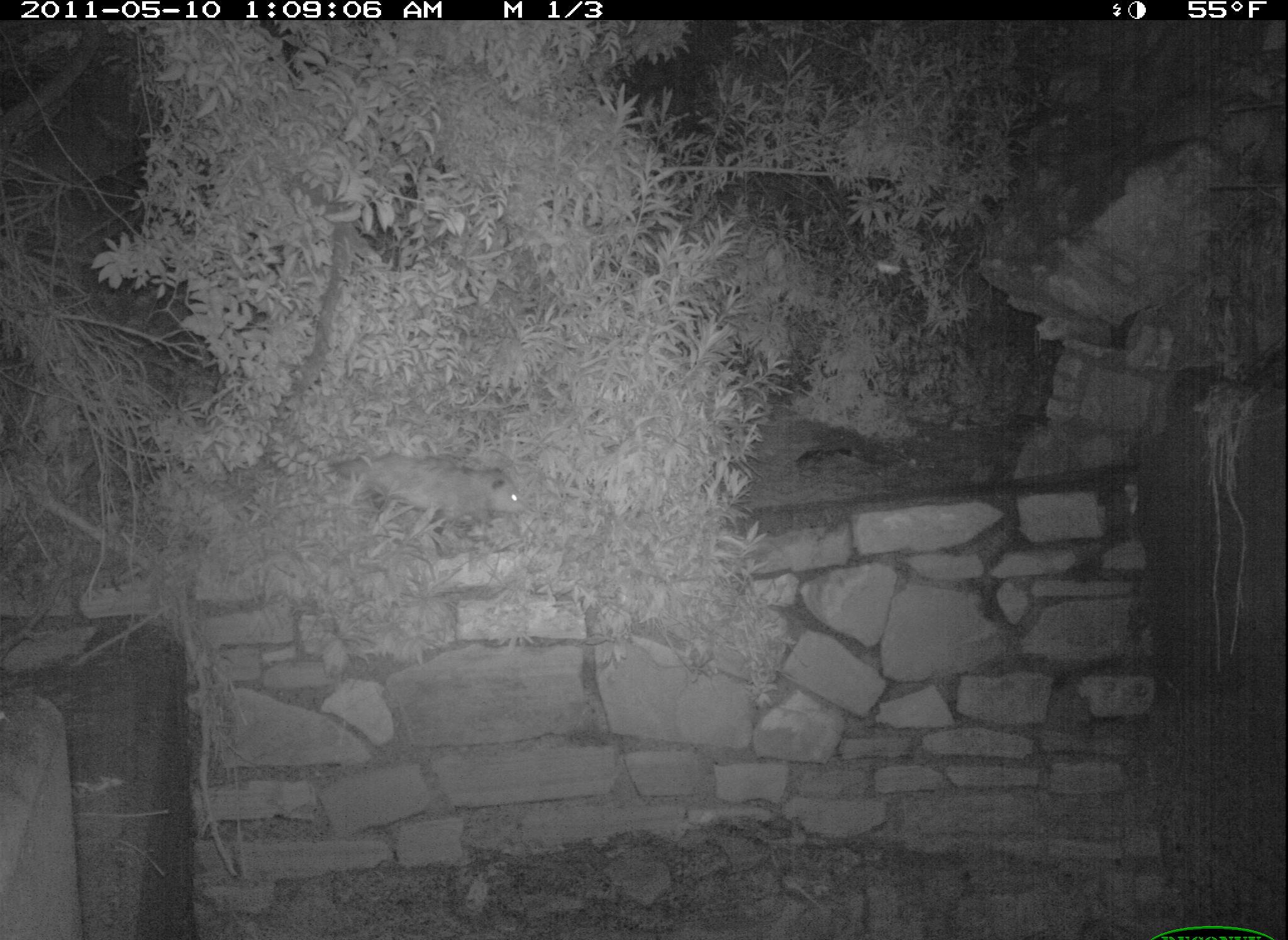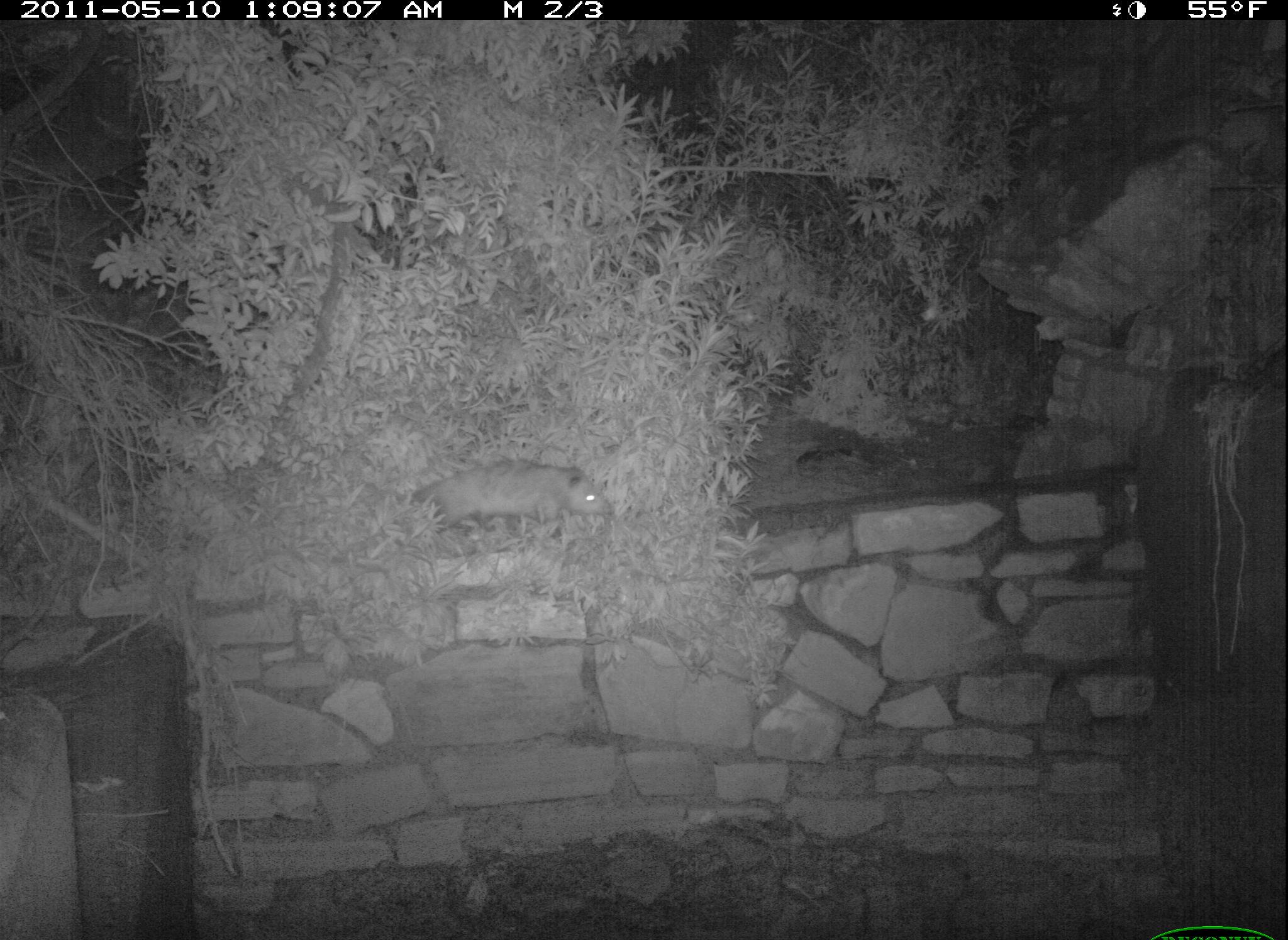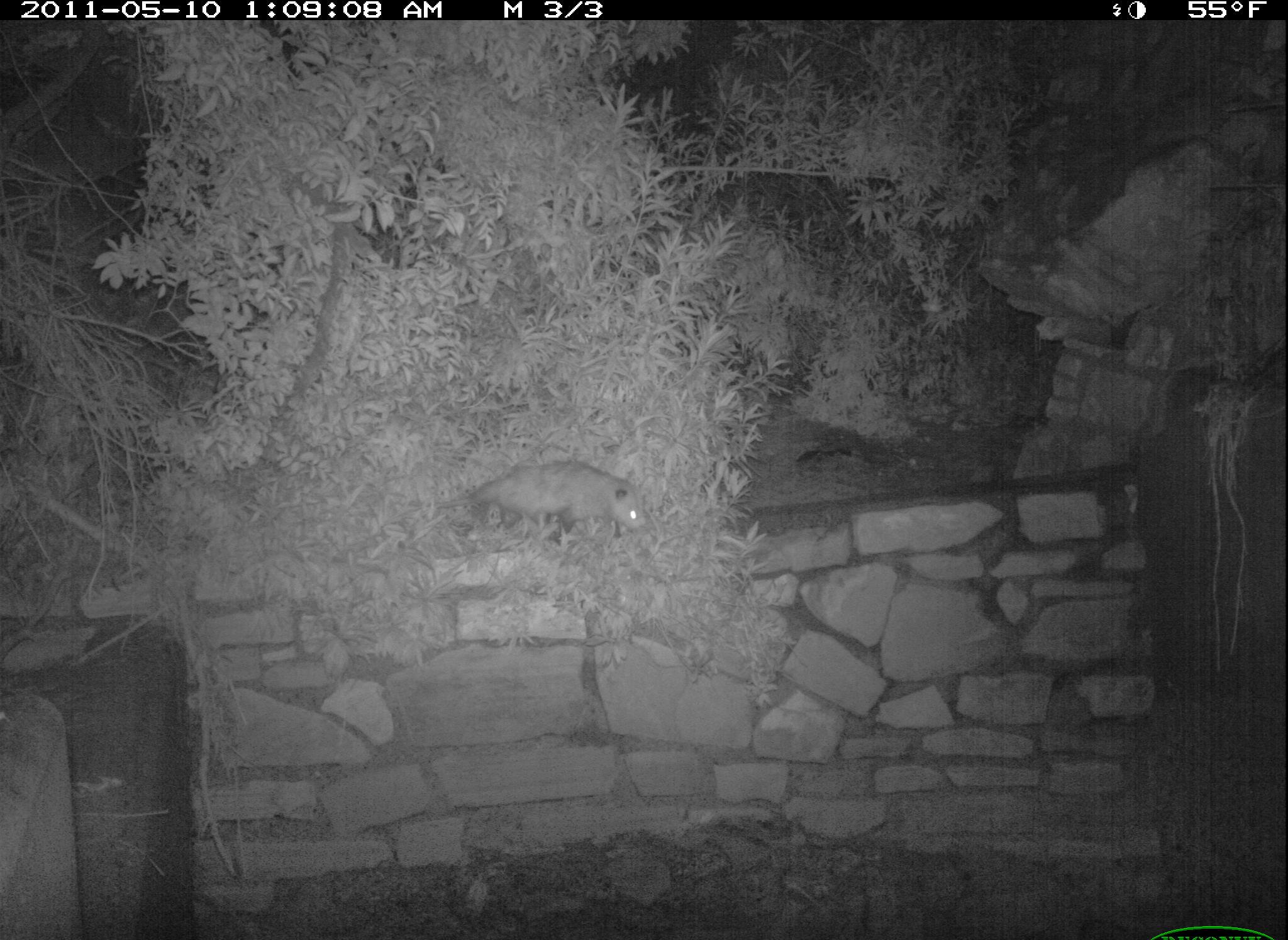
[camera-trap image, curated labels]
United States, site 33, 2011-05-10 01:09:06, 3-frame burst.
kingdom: Animalia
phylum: Chordata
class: Mammalia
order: Didelphimorphia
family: Didelphidae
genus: Didelphis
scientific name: Didelphis virginiana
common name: virginia opossum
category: opossum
Opossum (virginia opossum) (Didelphis virginiana).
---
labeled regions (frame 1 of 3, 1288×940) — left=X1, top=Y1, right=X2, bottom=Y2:
opossum: left=328, top=441, right=541, bottom=557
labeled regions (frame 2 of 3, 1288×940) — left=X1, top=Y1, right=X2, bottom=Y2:
opossum: left=401, top=462, right=621, bottom=548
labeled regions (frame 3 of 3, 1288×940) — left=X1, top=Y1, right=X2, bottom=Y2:
opossum: left=408, top=456, right=654, bottom=563